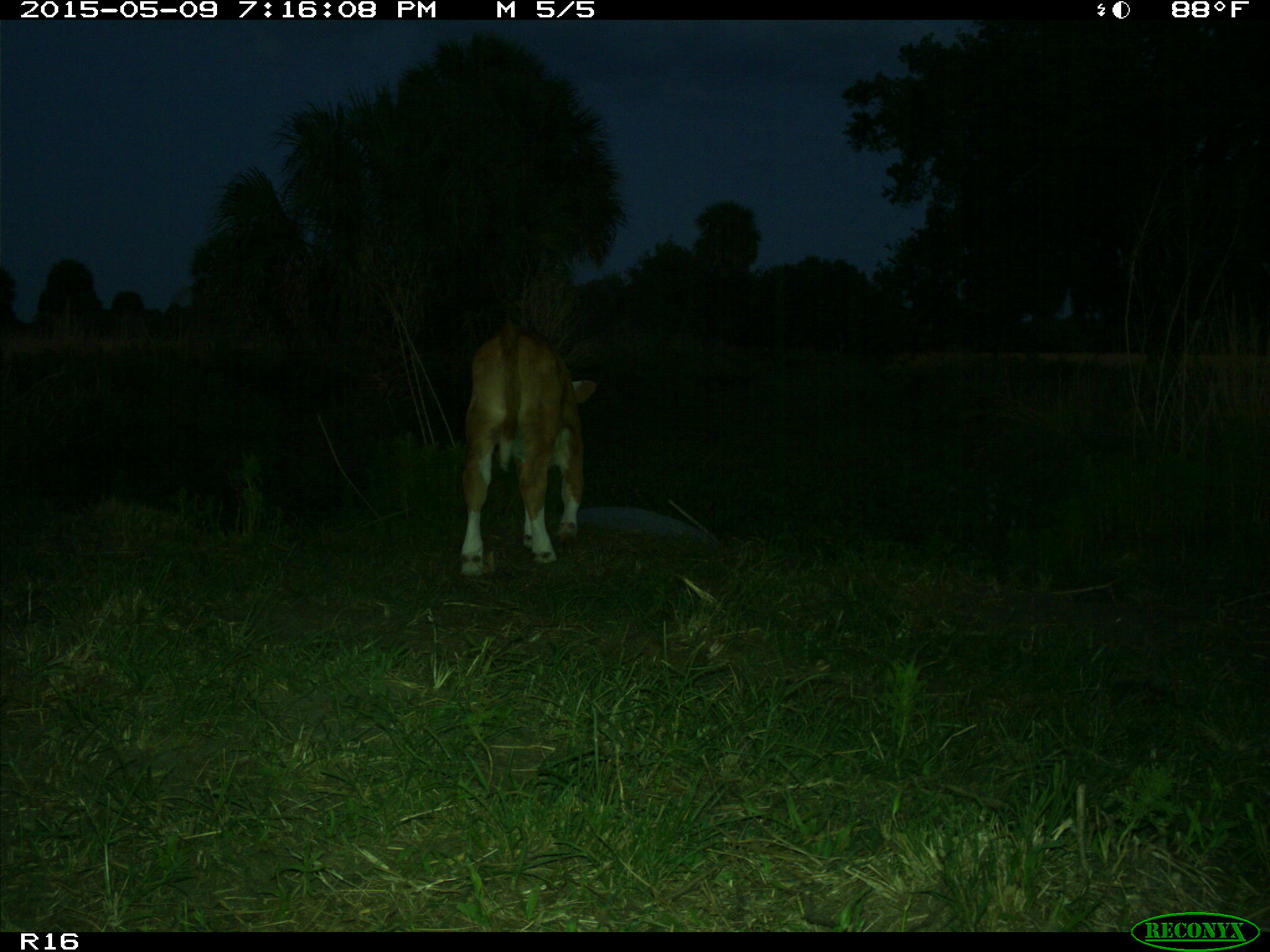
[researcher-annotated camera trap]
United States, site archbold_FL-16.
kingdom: Animalia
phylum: Chordata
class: Mammalia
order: Artiodactyla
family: Bovidae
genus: Bos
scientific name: Bos taurus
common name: domestic cow